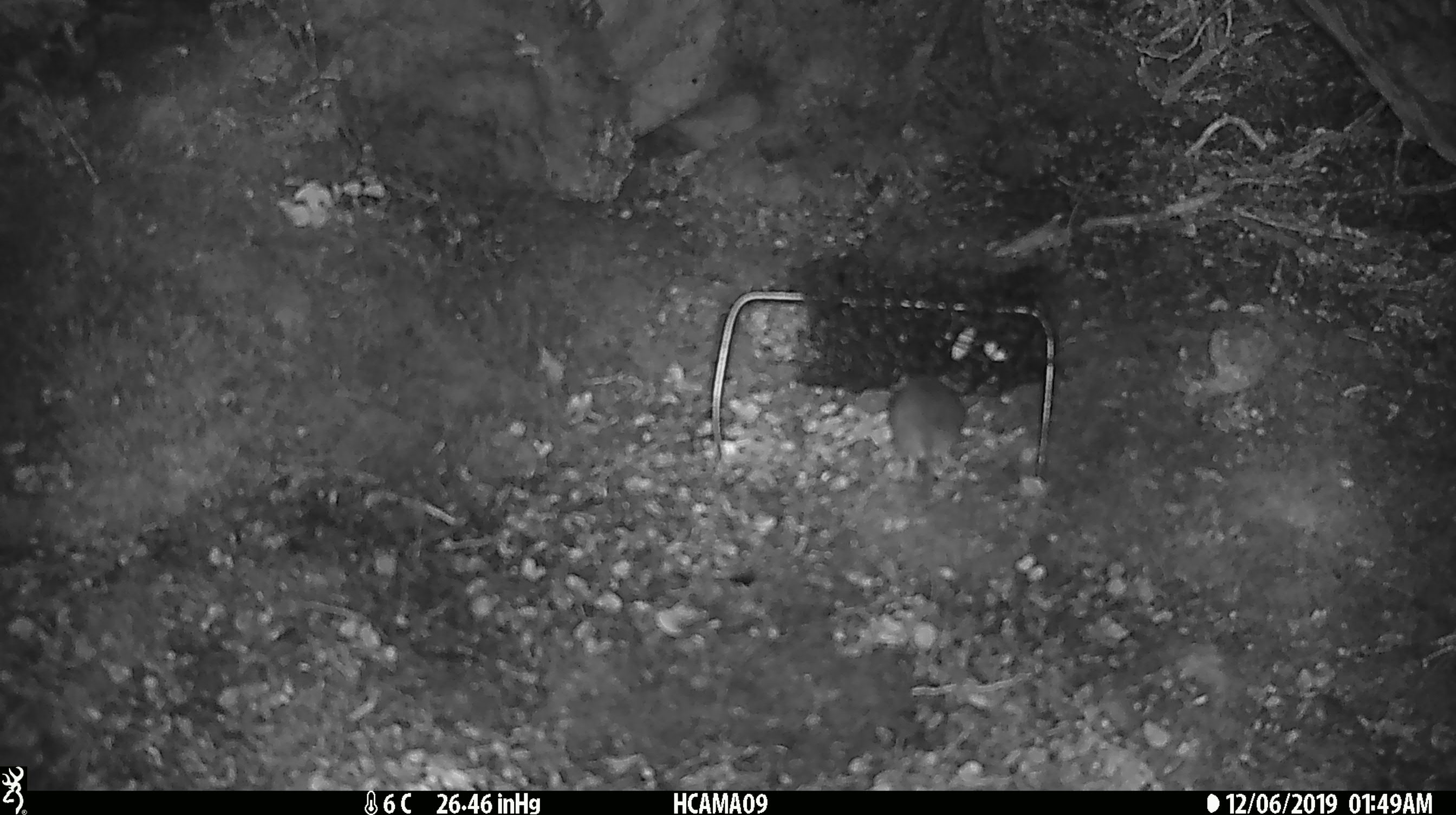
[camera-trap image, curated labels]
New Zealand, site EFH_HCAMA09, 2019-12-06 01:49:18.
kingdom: Animalia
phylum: Chordata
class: Mammalia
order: Rodentia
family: Muridae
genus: Mus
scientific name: Mus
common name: mouse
Mouse (Mus).